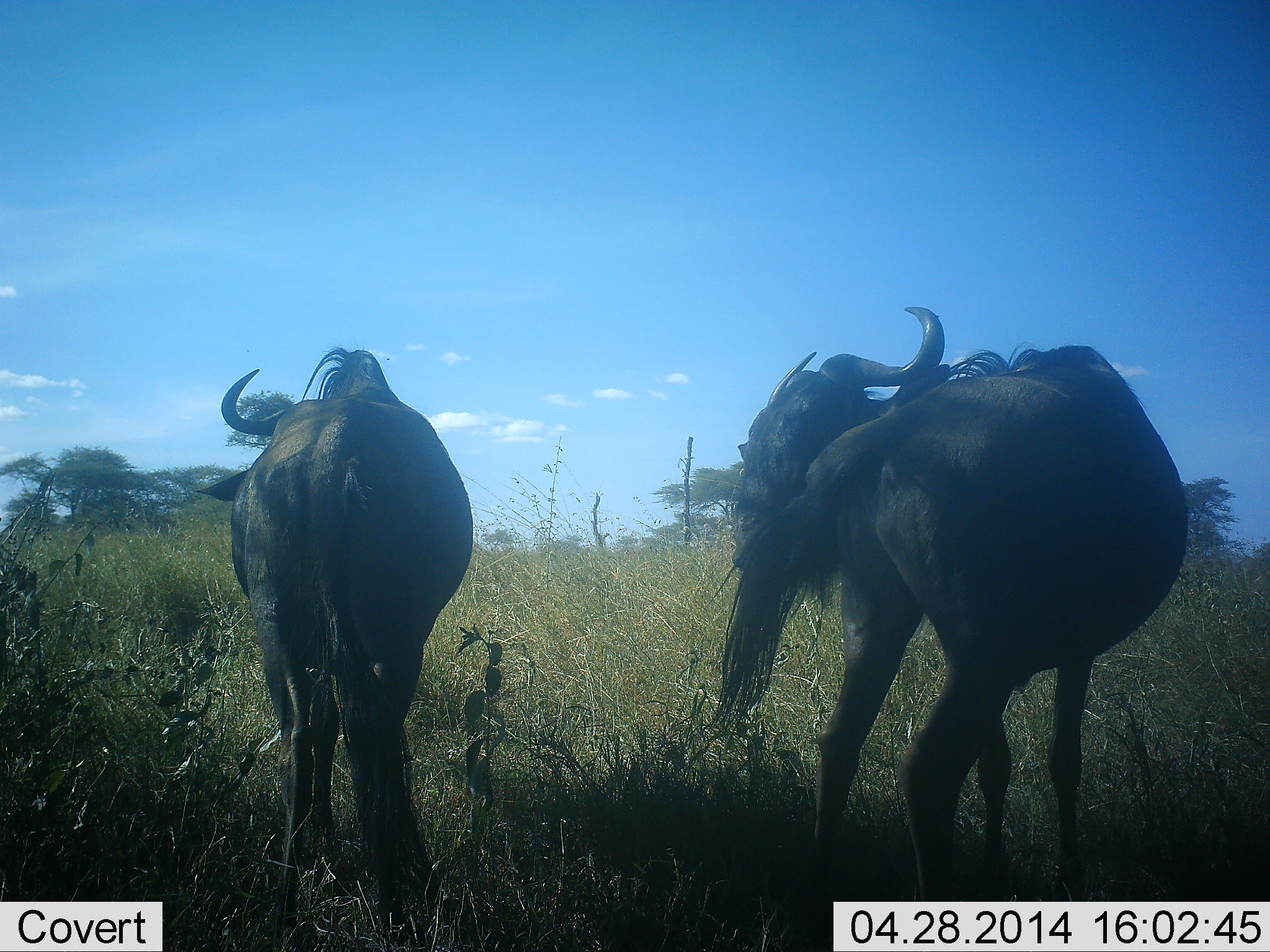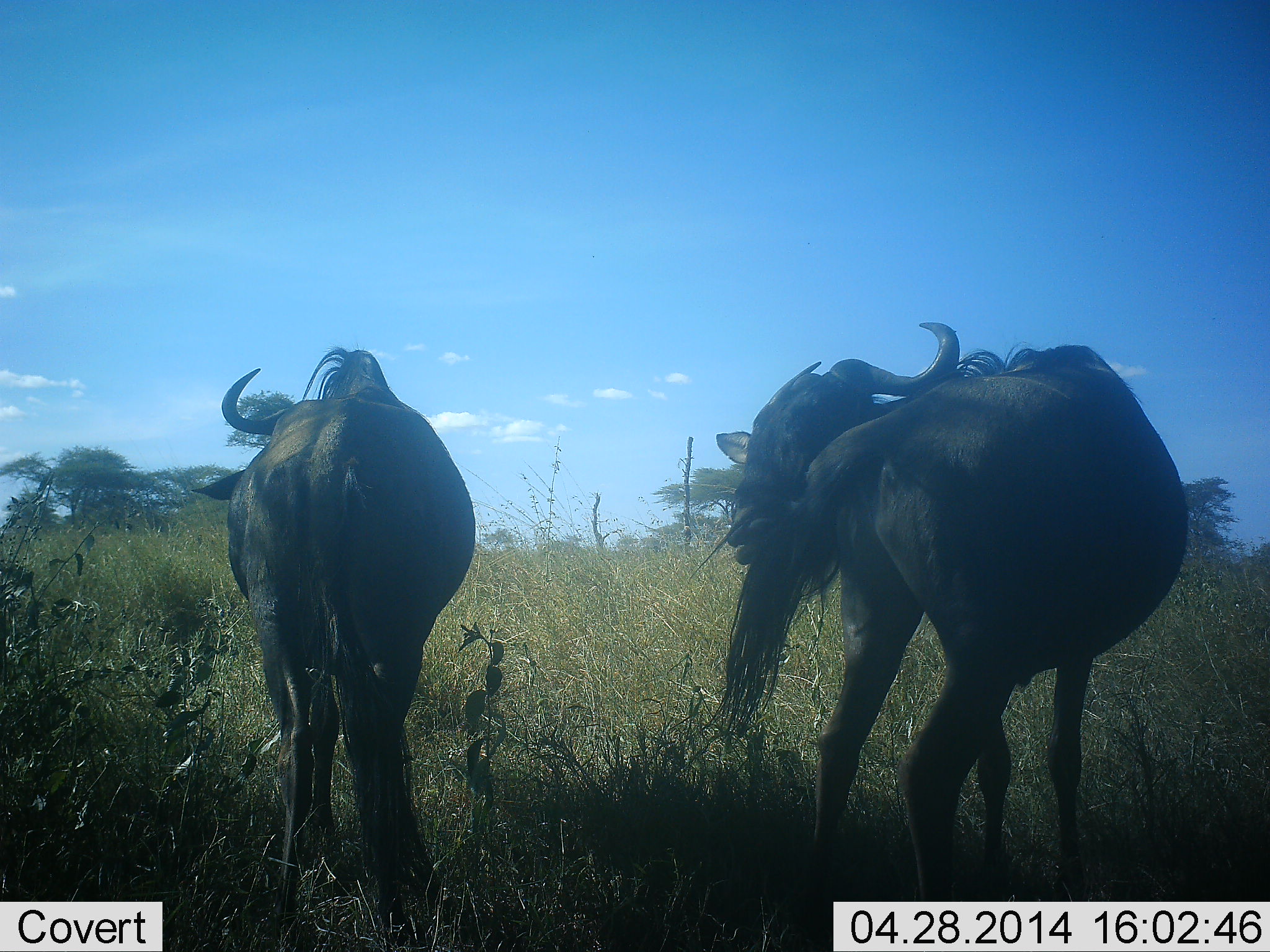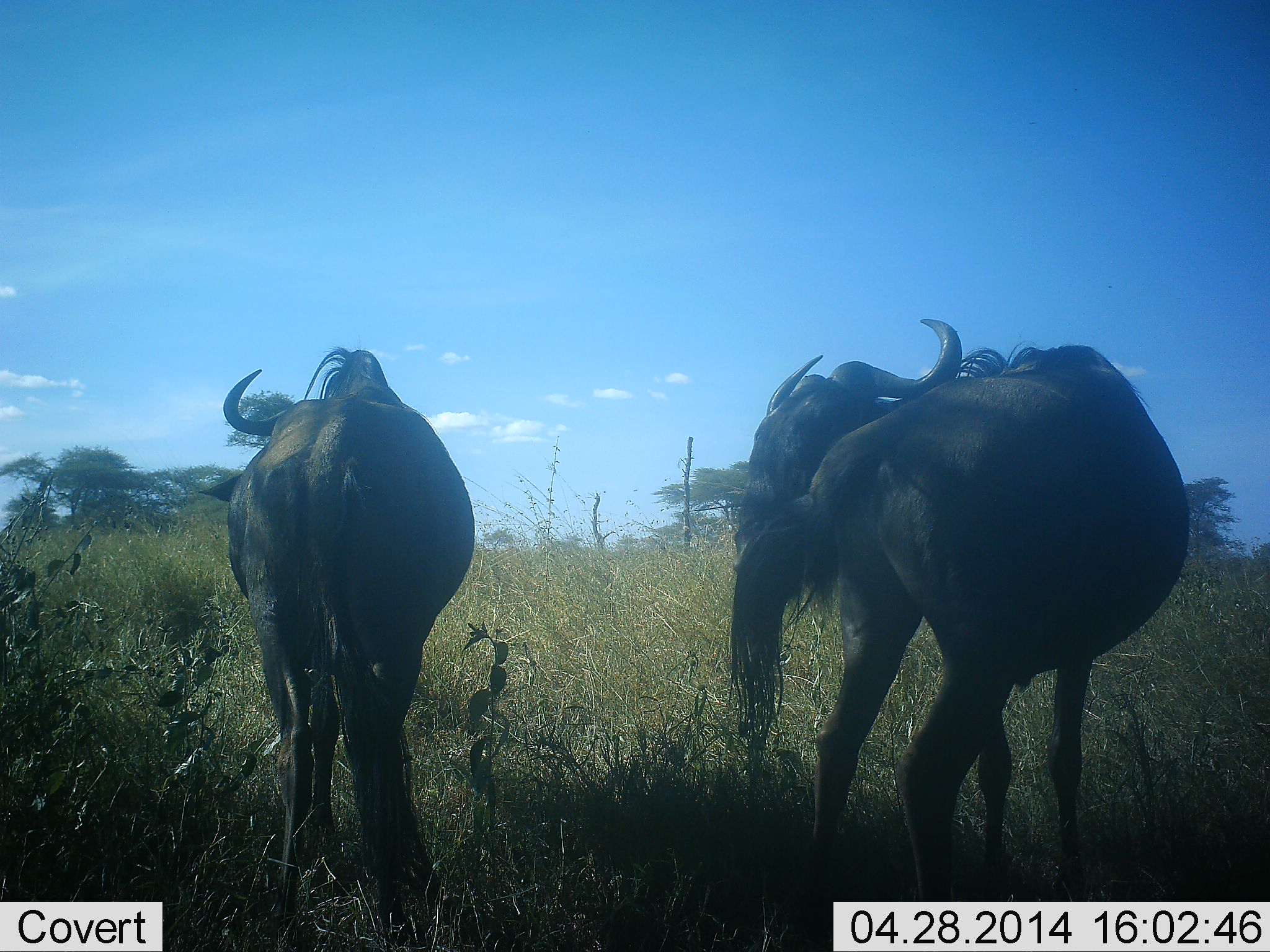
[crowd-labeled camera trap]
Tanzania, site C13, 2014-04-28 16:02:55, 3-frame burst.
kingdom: Animalia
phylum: Chordata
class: Mammalia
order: Artiodactyla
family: Bovidae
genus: Connochaetes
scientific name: Connochaetes taurinus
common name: blue wildebeest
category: wildebeest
Wildebeest (blue wildebeest) (Connochaetes taurinus), count 2. Behavior (volunteer vote fractions): standing 100%, resting 10%, moving 0%, interacting 10%. Young present (vote fraction): 0%. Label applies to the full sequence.